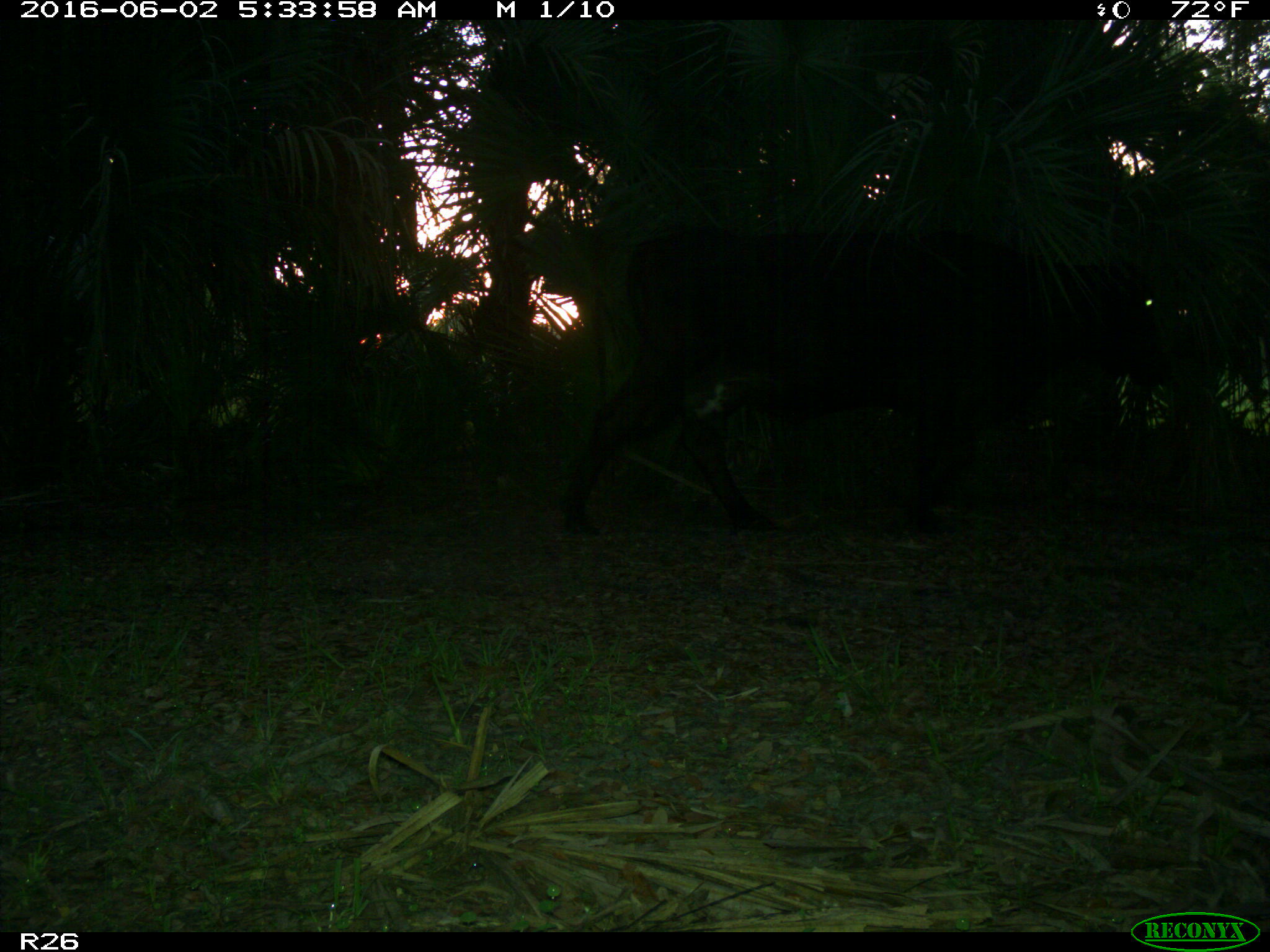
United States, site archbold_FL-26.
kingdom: Animalia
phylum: Chordata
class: Mammalia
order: Artiodactyla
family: Bovidae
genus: Bos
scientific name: Bos taurus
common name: domestic cow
Bos taurus (domestic cow).